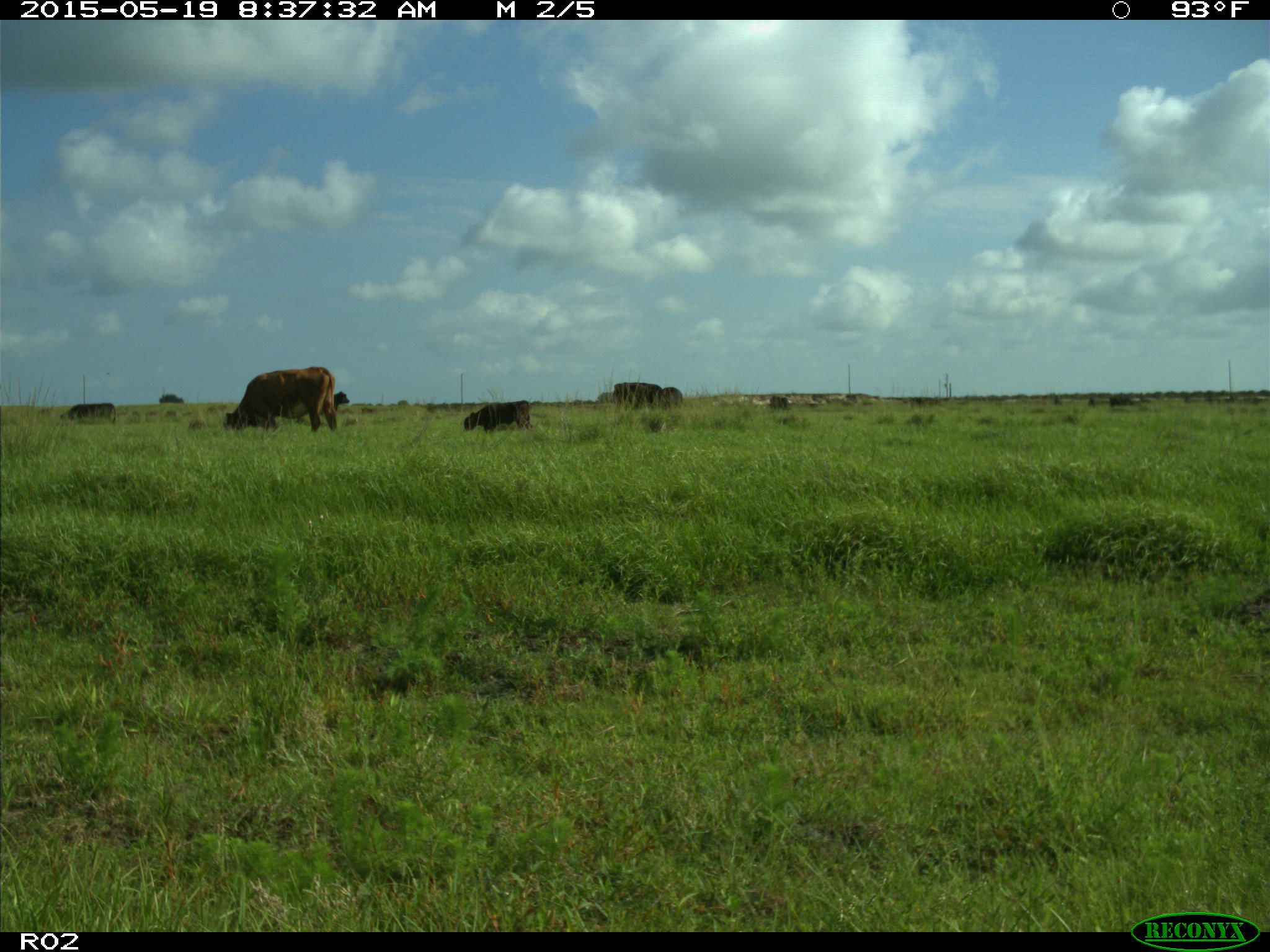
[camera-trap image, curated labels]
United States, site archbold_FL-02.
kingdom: Animalia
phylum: Chordata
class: Mammalia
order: Artiodactyla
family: Bovidae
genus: Bos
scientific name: Bos taurus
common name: domestic cow